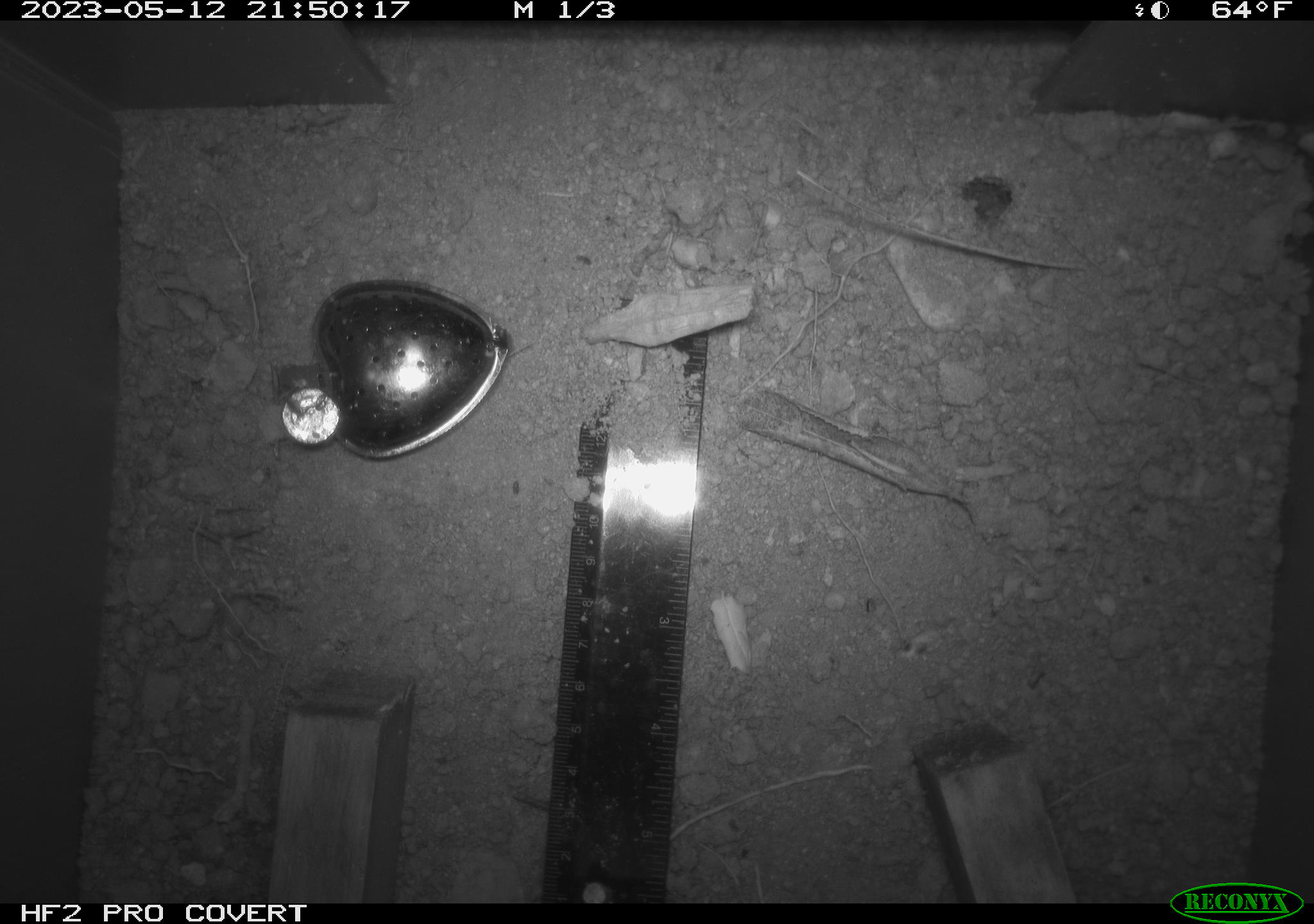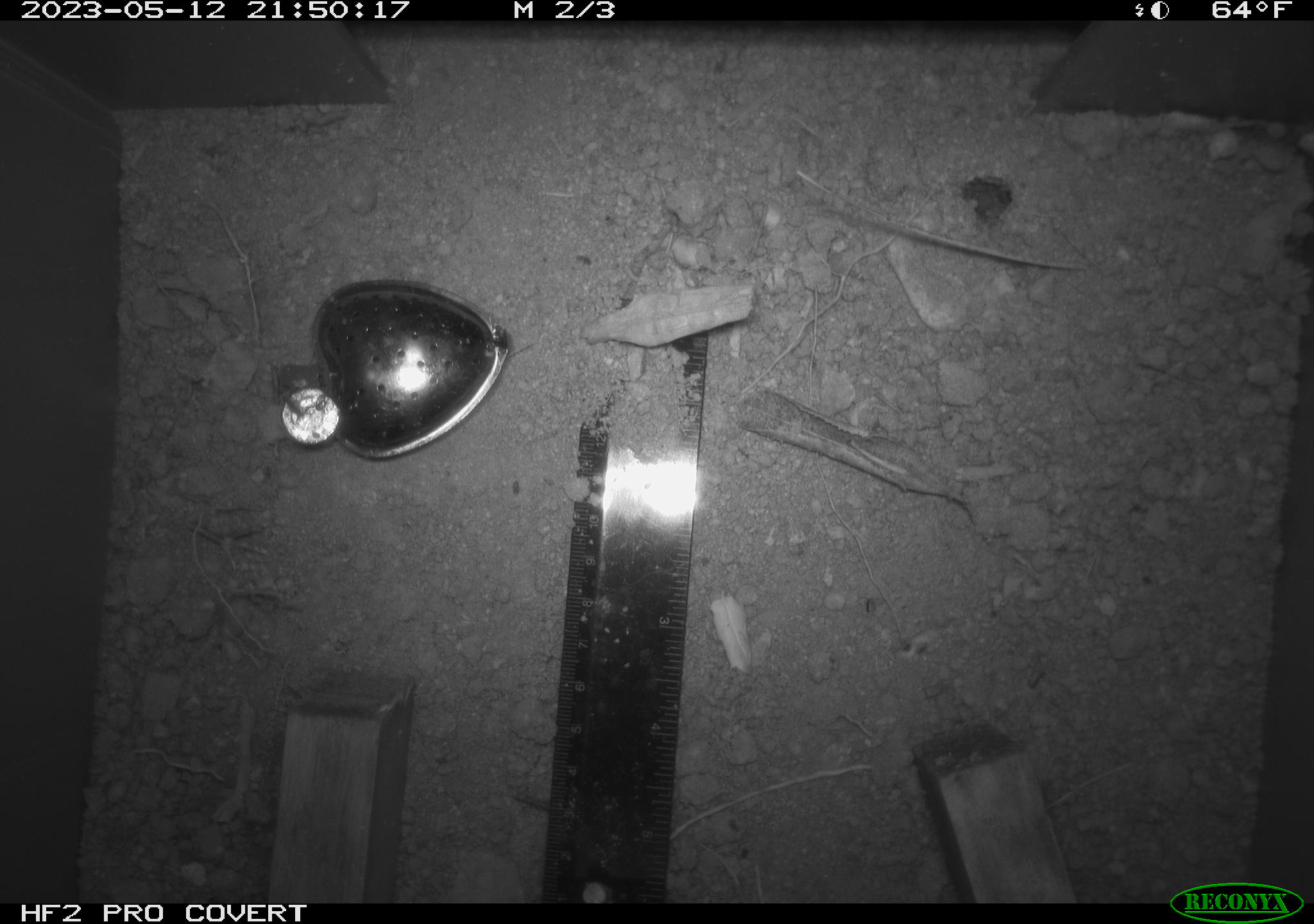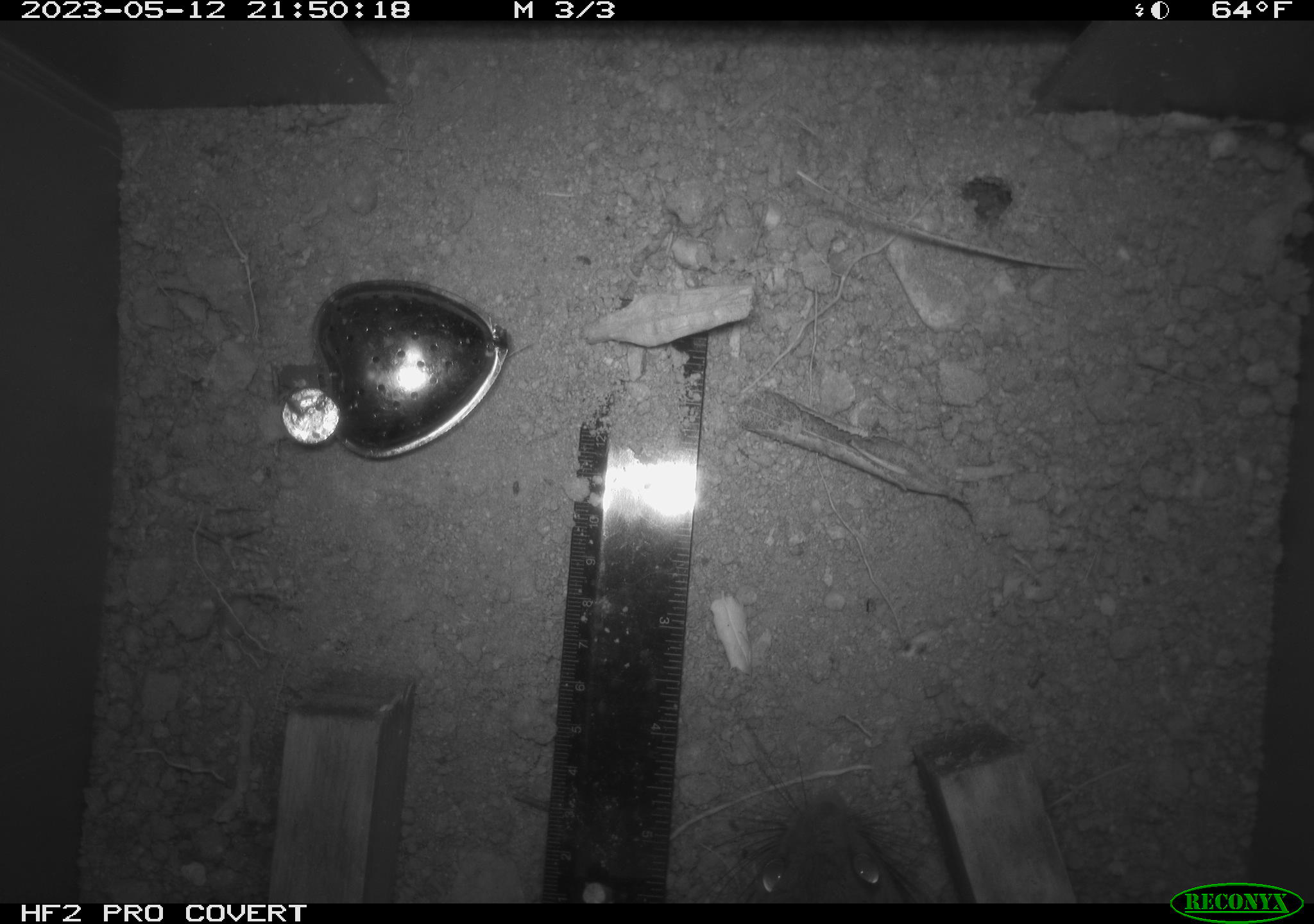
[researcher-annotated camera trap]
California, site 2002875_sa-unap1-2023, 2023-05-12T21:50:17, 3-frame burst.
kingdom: Animalia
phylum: Chordata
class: Mammalia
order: Rodentia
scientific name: Rodentia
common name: mouse species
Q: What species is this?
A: Mouse species (Rodentia).